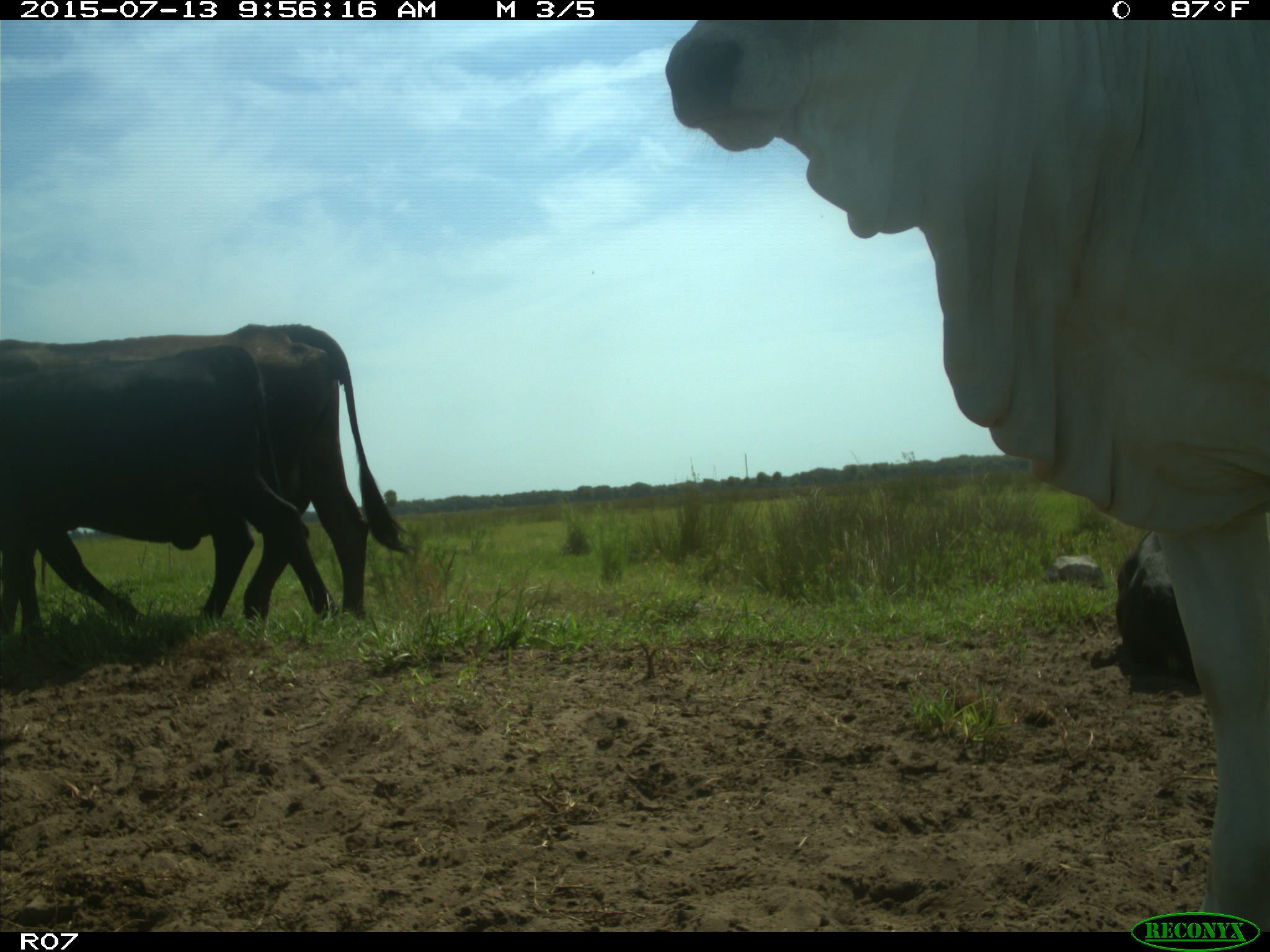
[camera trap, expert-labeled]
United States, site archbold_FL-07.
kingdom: Animalia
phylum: Chordata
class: Mammalia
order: Artiodactyla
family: Bovidae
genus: Bos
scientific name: Bos taurus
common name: domestic cow